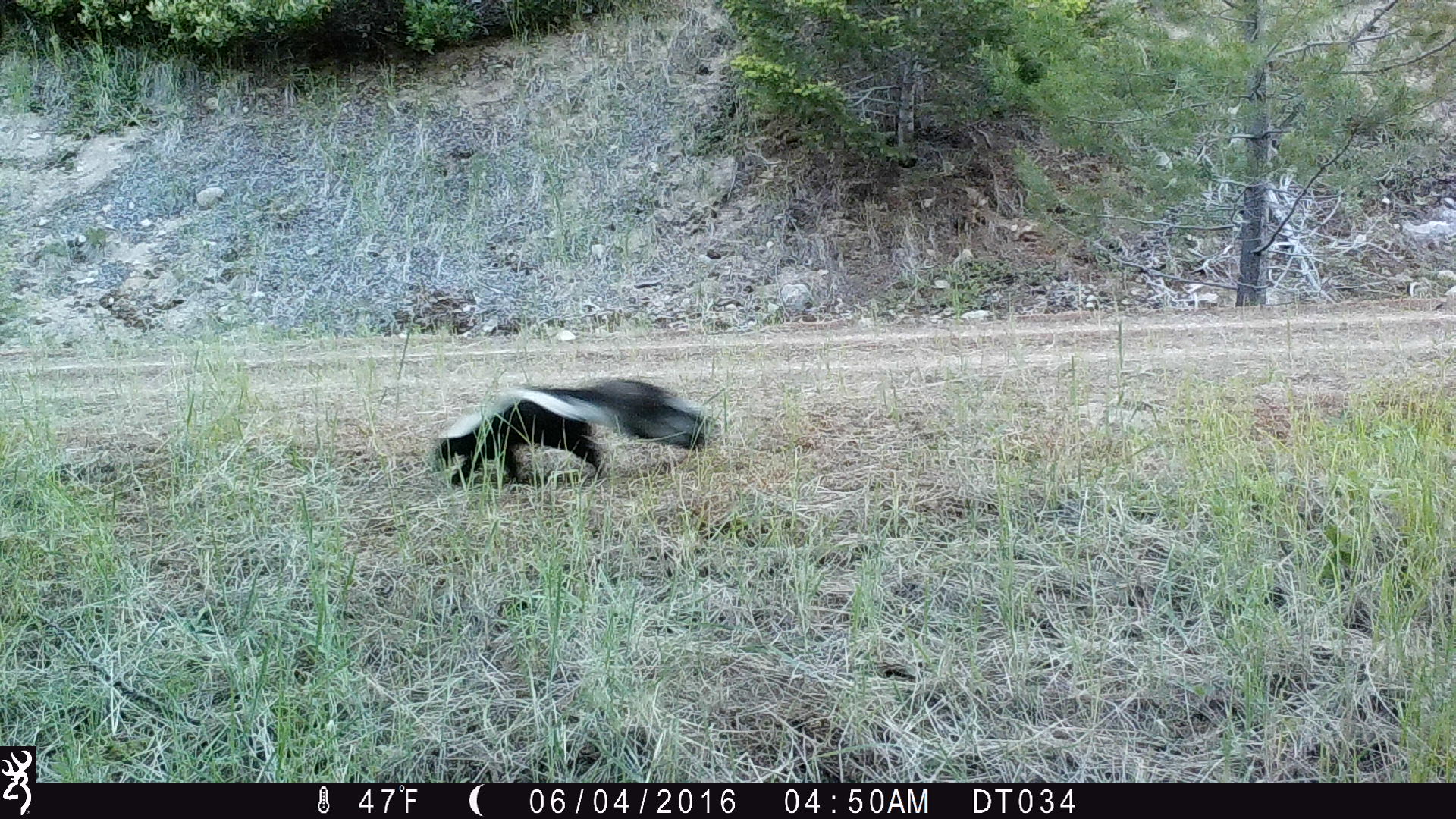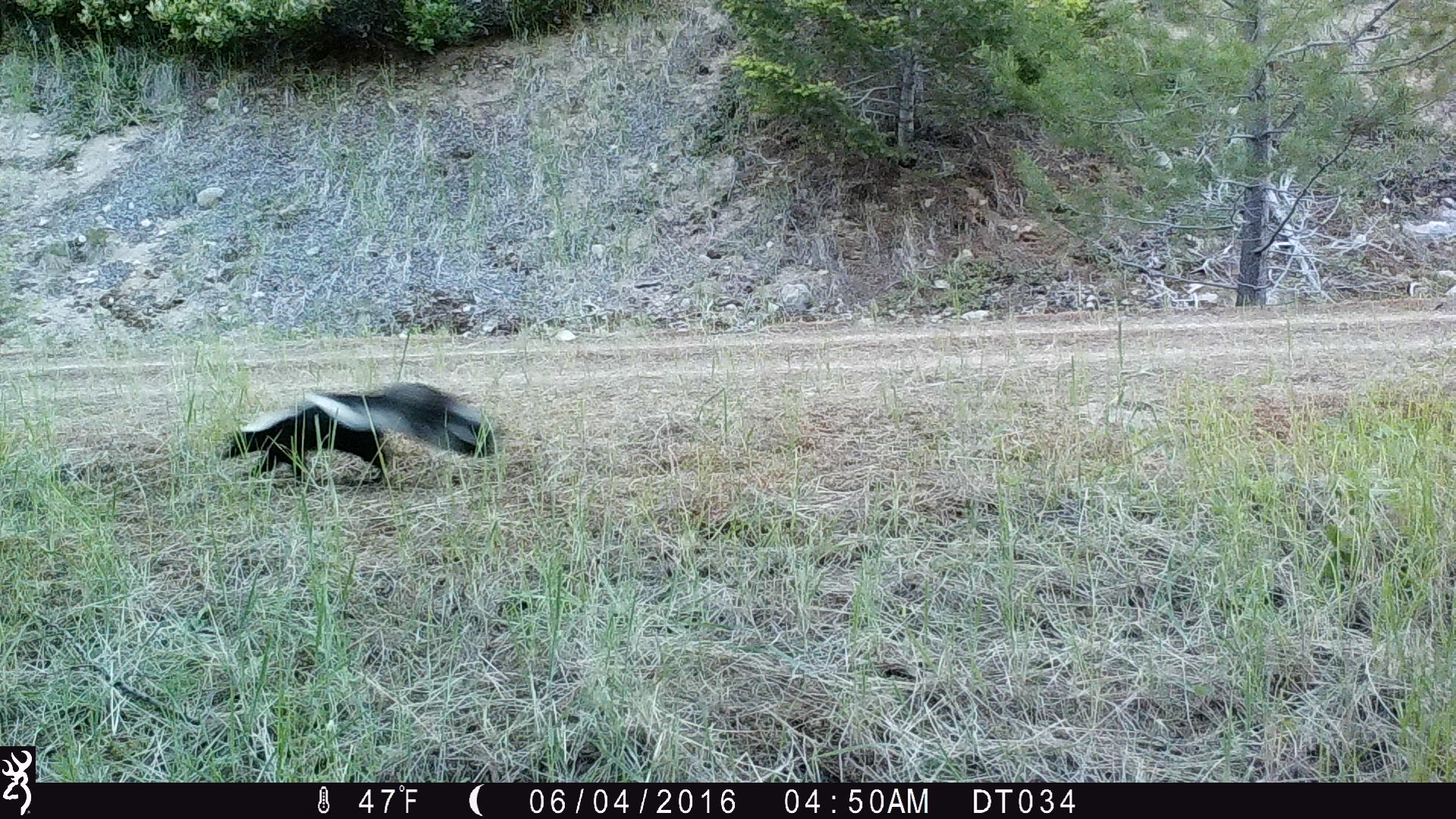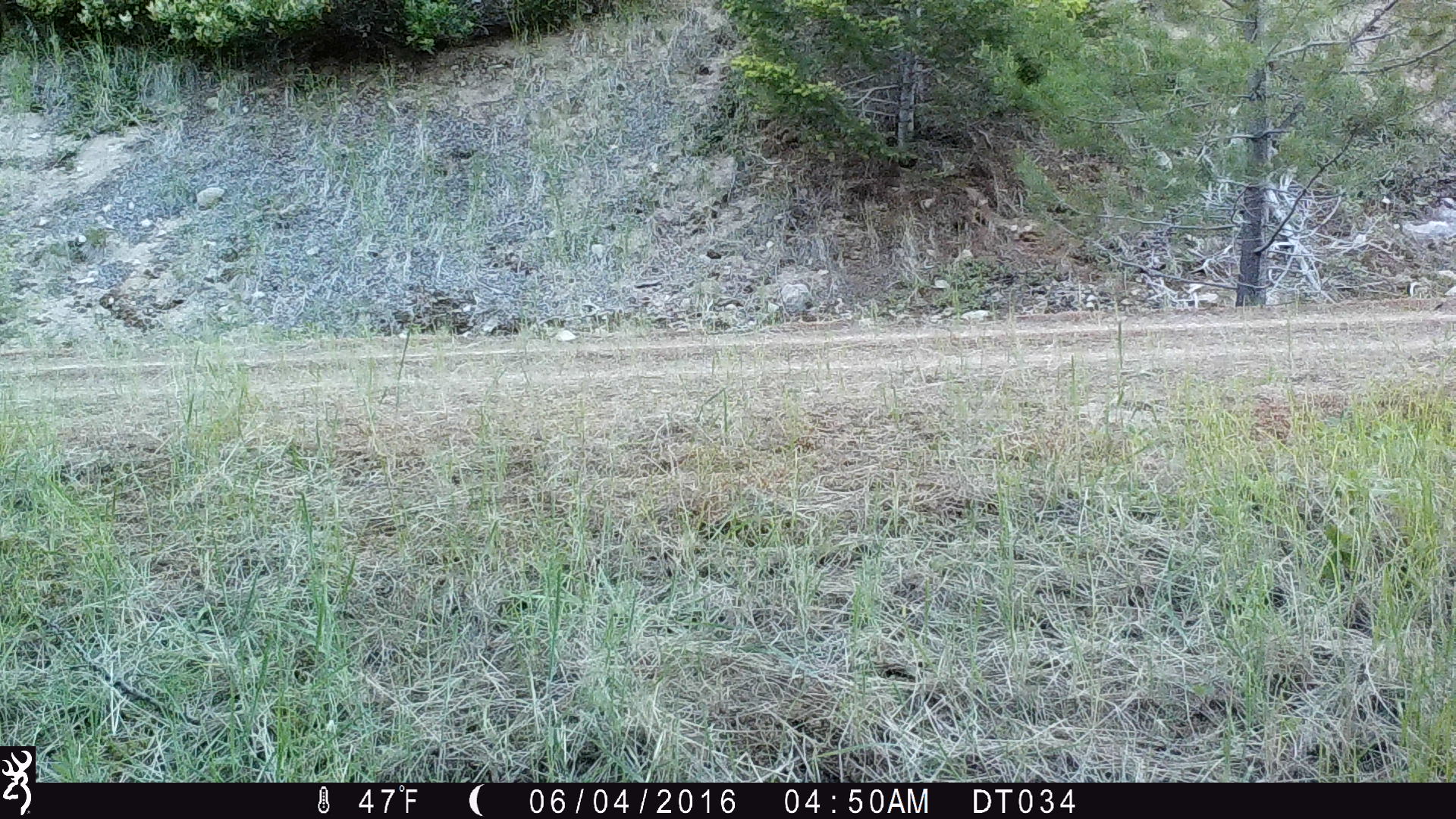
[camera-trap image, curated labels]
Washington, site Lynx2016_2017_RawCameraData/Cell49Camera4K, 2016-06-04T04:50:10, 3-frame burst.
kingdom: Animalia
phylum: Chordata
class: Mammalia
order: Carnivora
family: Mephitidae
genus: Mephitis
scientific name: Mephitis mephitis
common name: striped skunk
Mephitis mephitis (striped skunk). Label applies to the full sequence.